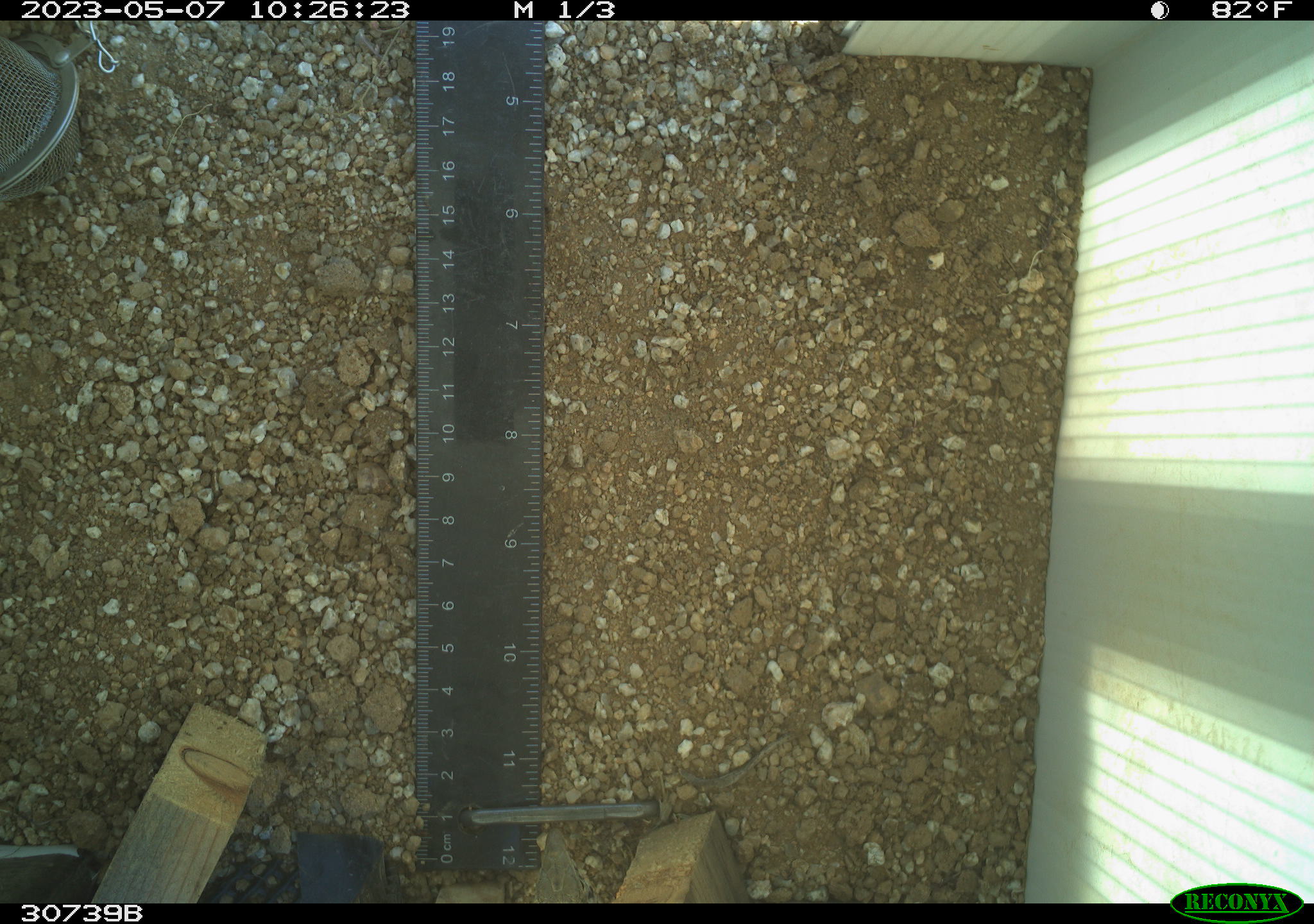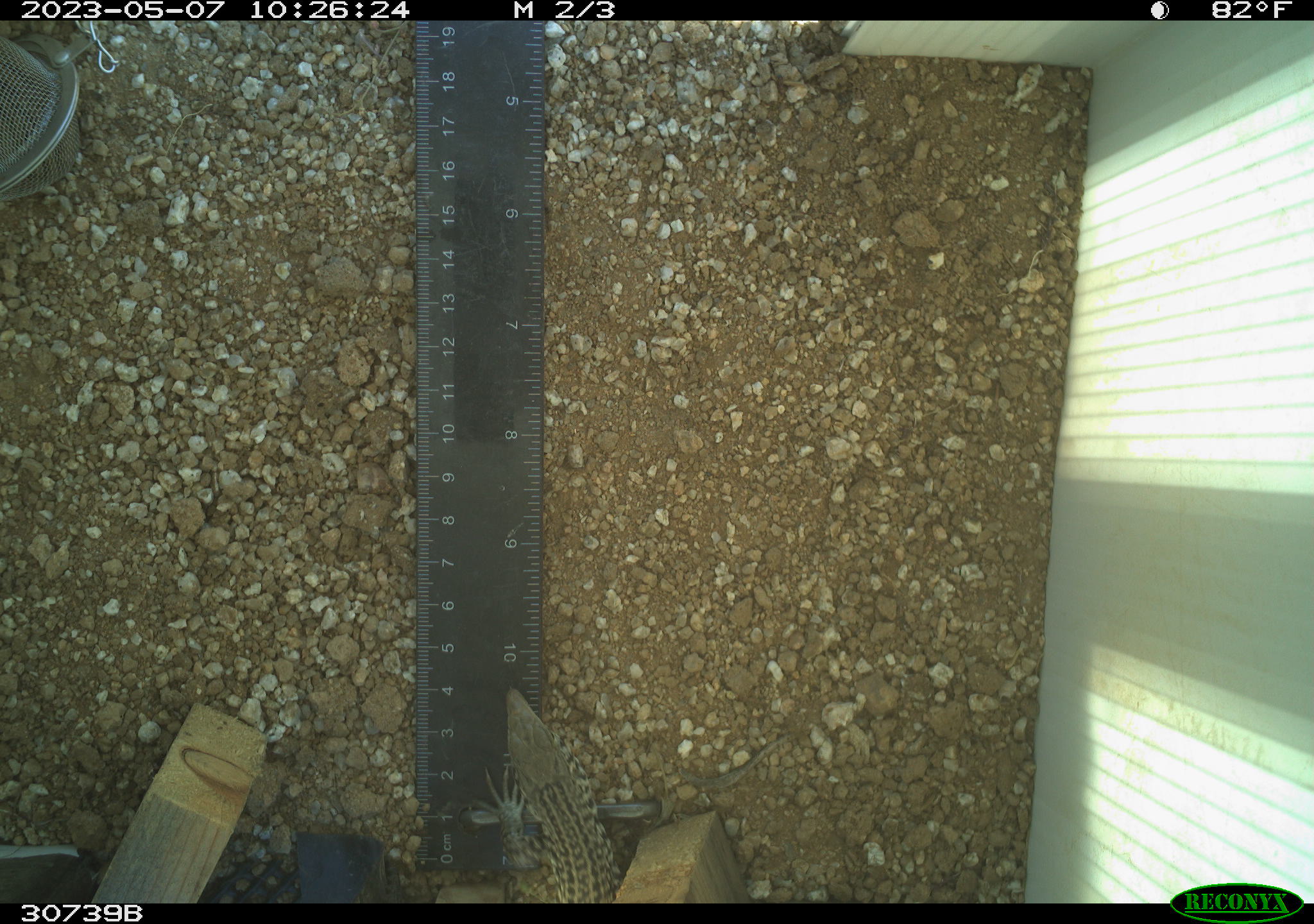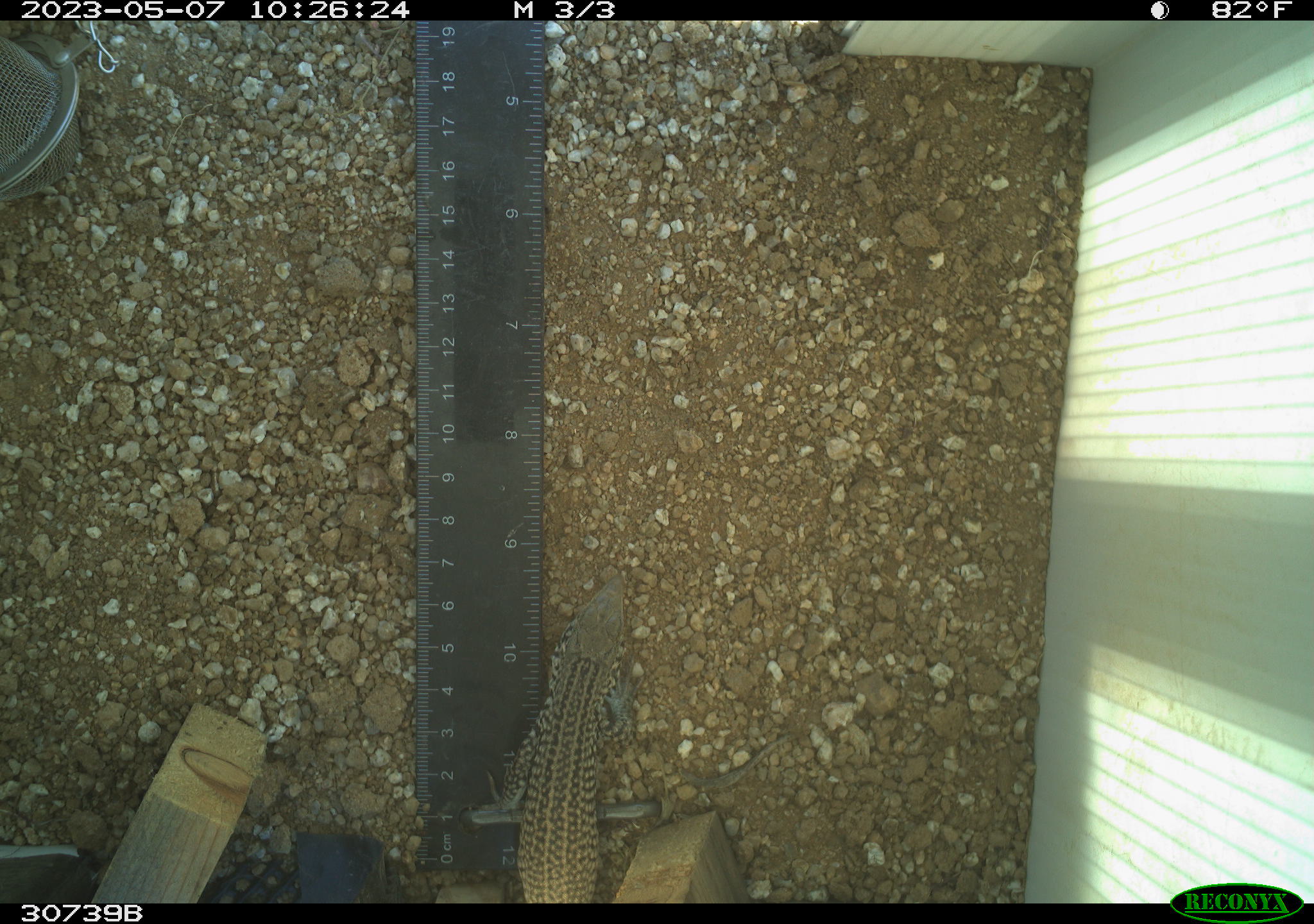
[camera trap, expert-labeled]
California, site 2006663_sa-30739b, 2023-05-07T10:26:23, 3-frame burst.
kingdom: Animalia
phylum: Chordata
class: Reptilia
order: Squamata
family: Teiidae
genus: Aspidoscelis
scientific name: Aspidoscelis tigris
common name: western whiptail